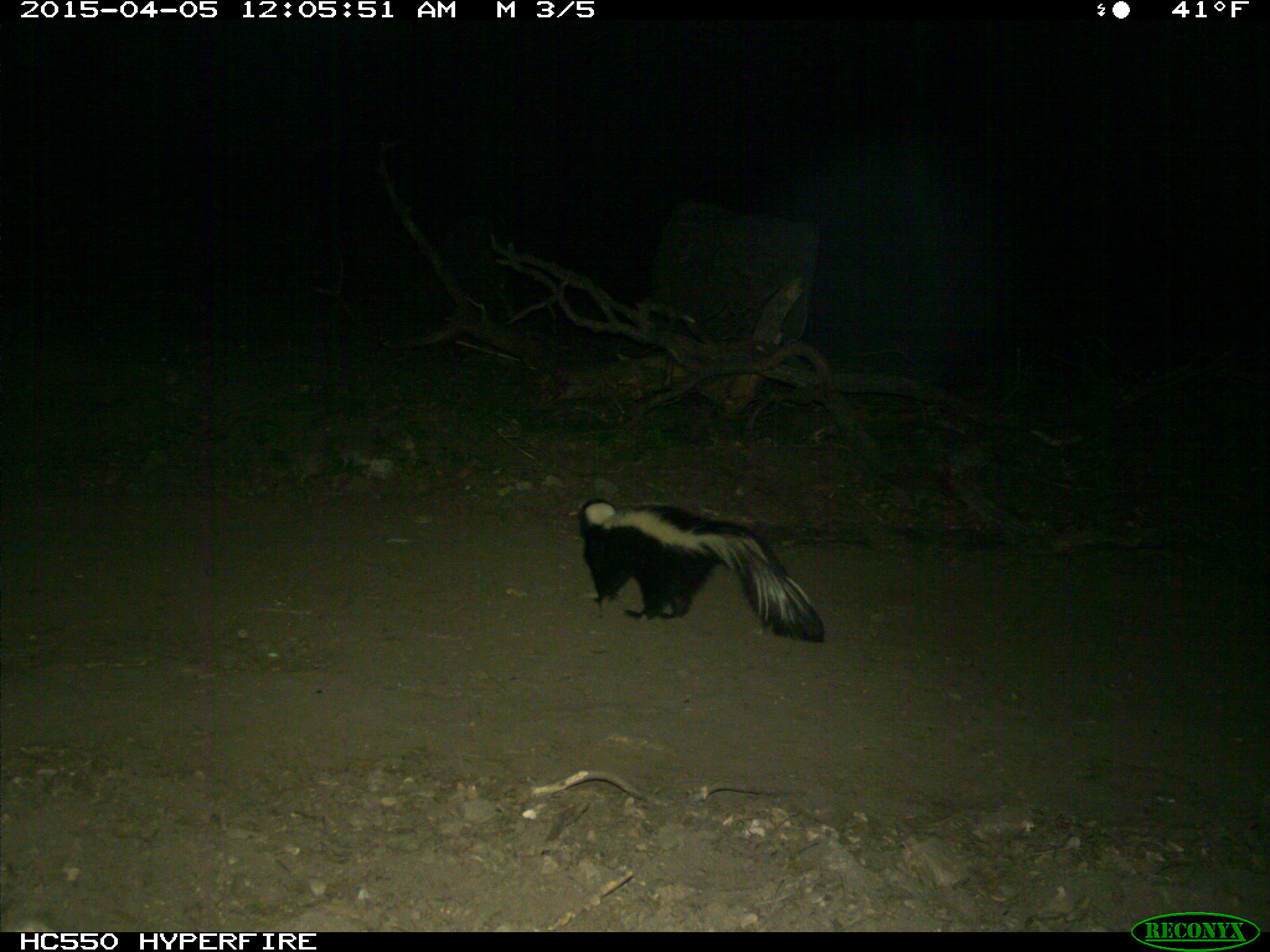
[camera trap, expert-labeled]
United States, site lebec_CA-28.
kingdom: Animalia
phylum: Chordata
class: Mammalia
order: Carnivora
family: Mephitidae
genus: Mephitis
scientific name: Mephitis mephitis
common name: striped skunk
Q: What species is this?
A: Mephitis mephitis (striped skunk).